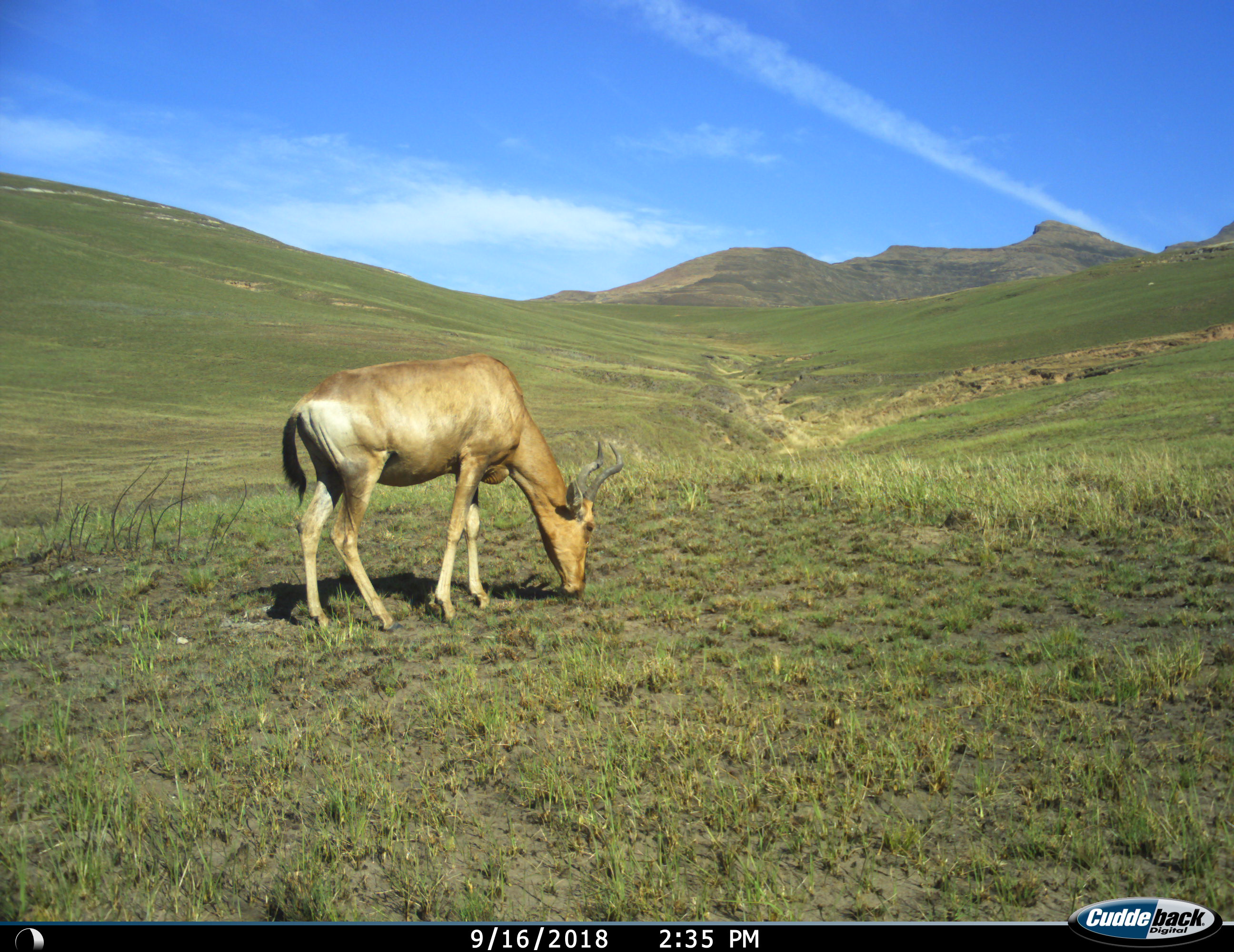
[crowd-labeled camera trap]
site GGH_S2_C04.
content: unidentified animal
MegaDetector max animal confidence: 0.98